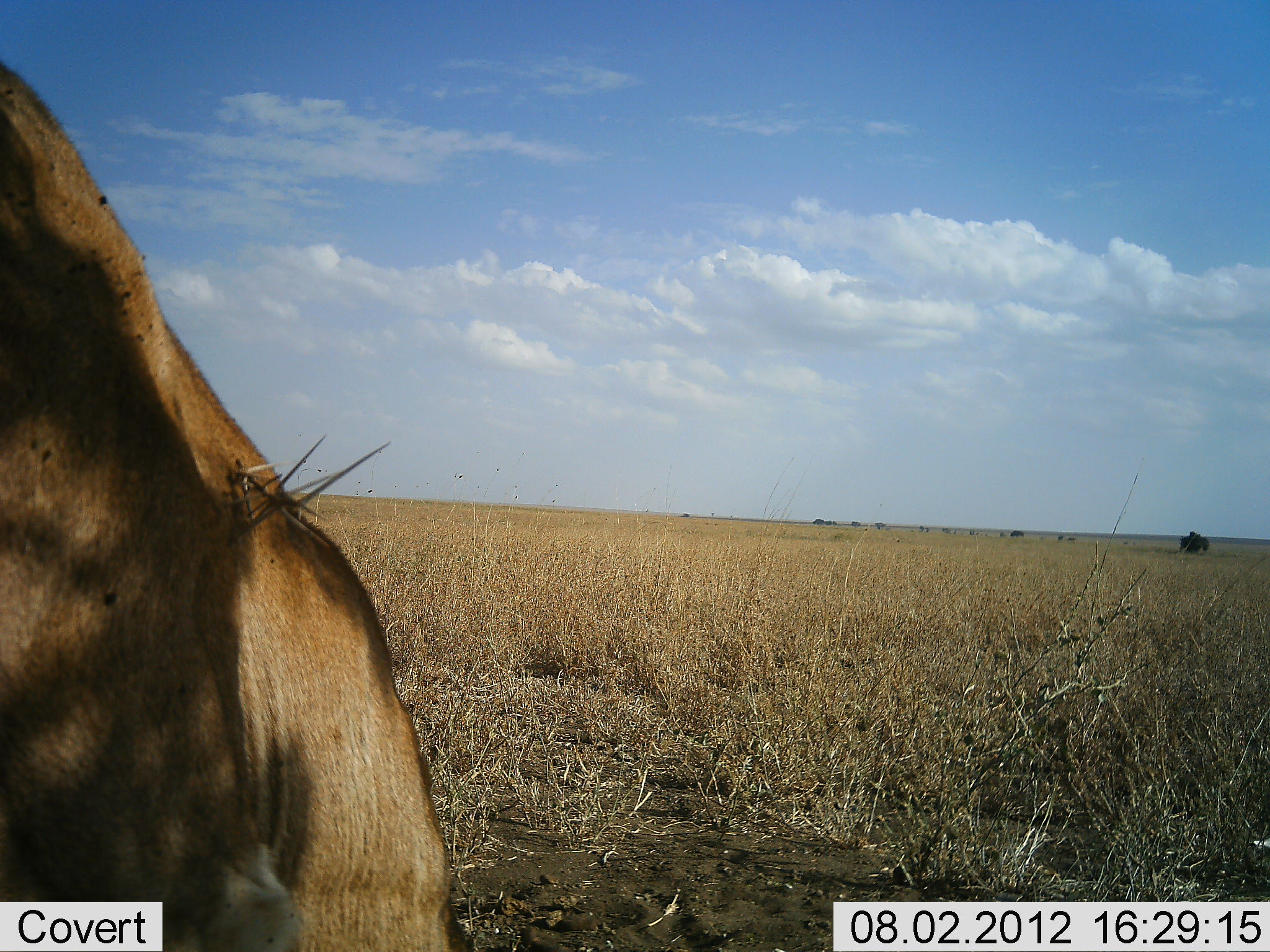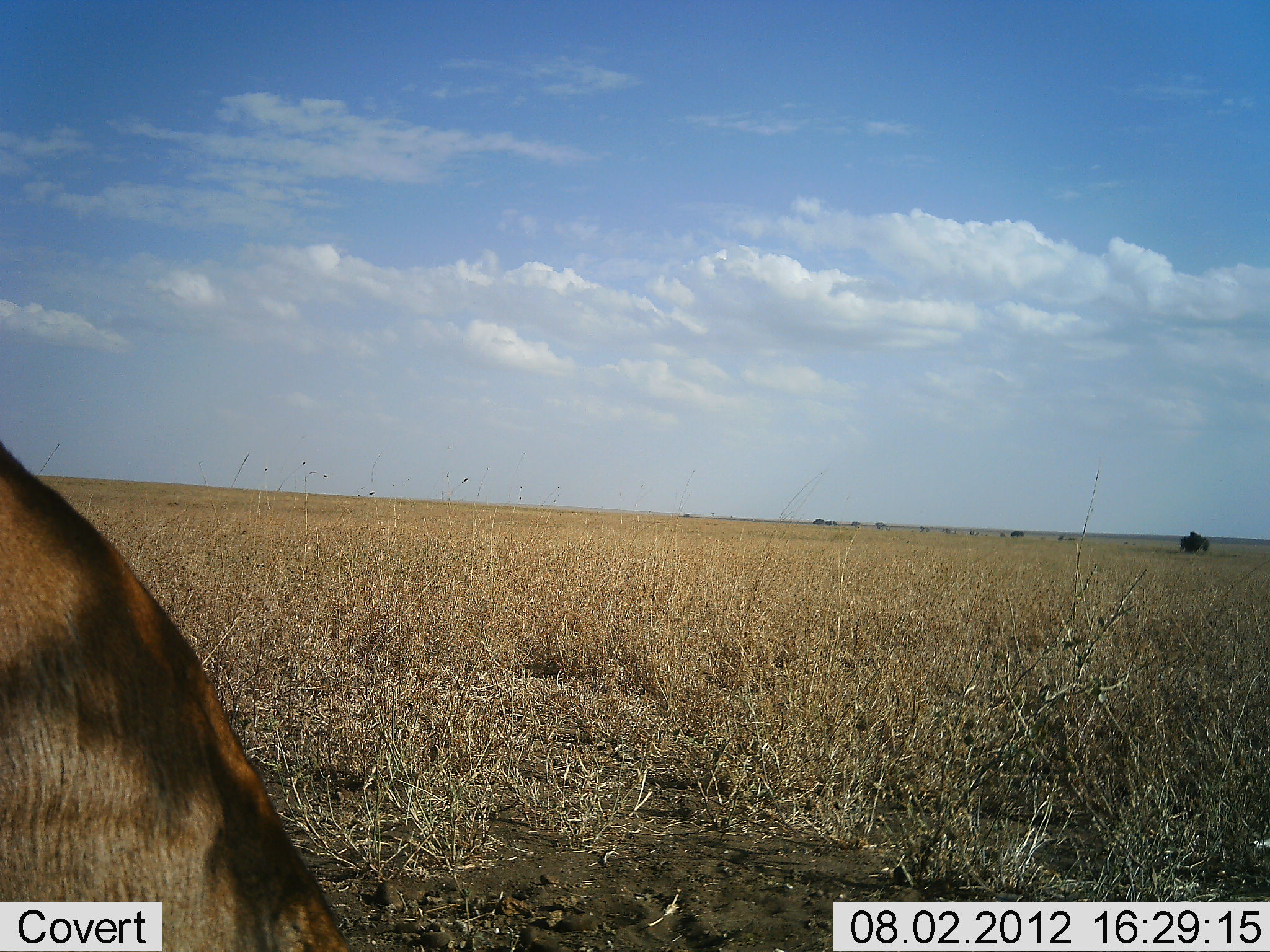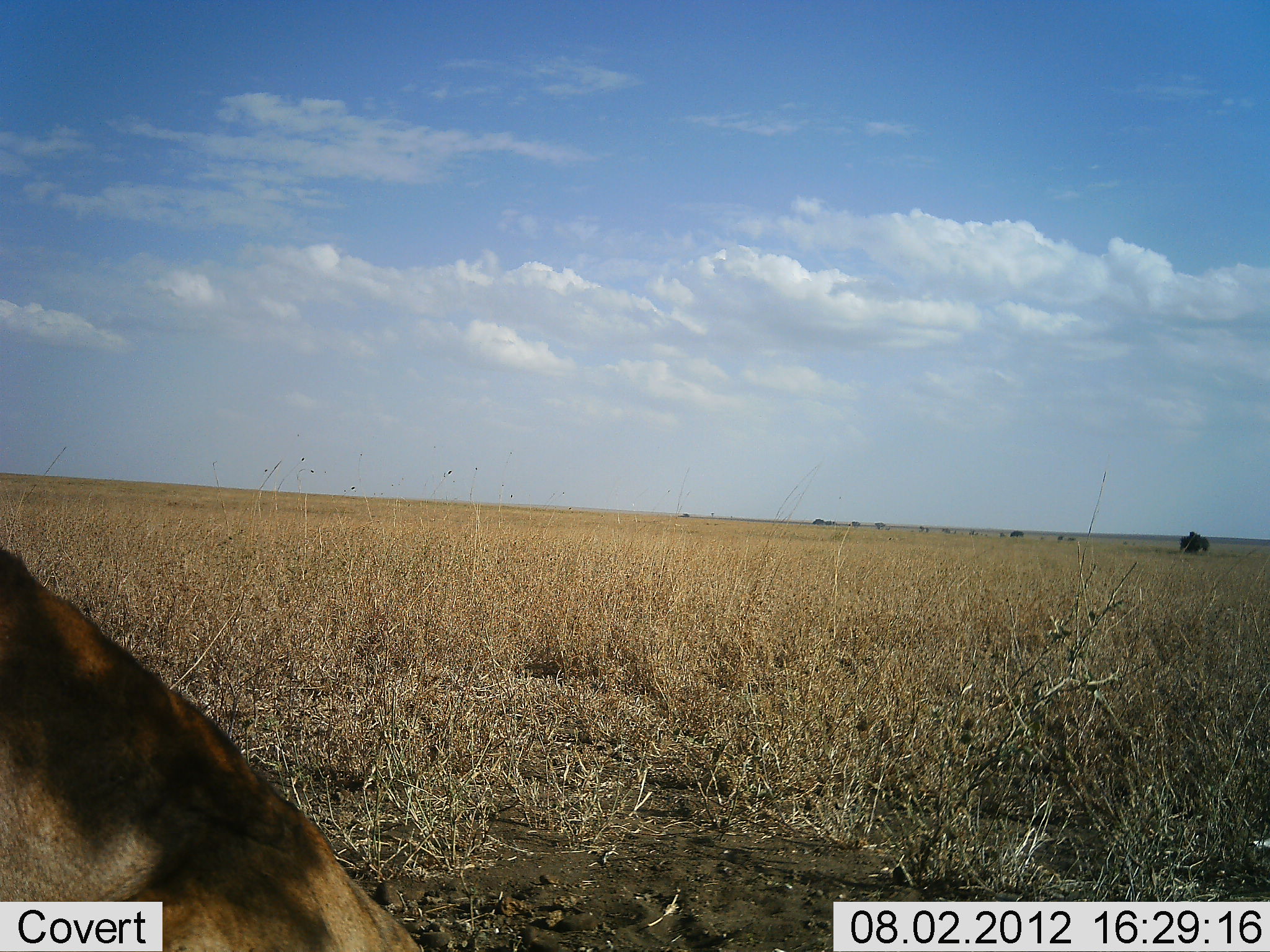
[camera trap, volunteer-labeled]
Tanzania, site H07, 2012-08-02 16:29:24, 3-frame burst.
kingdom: Animalia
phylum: Chordata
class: Mammalia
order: Carnivora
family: Felidae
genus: Panthera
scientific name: Panthera leo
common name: lion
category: lionfemale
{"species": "lionfemale (lion) (Panthera leo)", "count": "1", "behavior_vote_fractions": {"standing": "25%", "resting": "75%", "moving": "0%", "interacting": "0%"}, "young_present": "0%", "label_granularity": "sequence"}